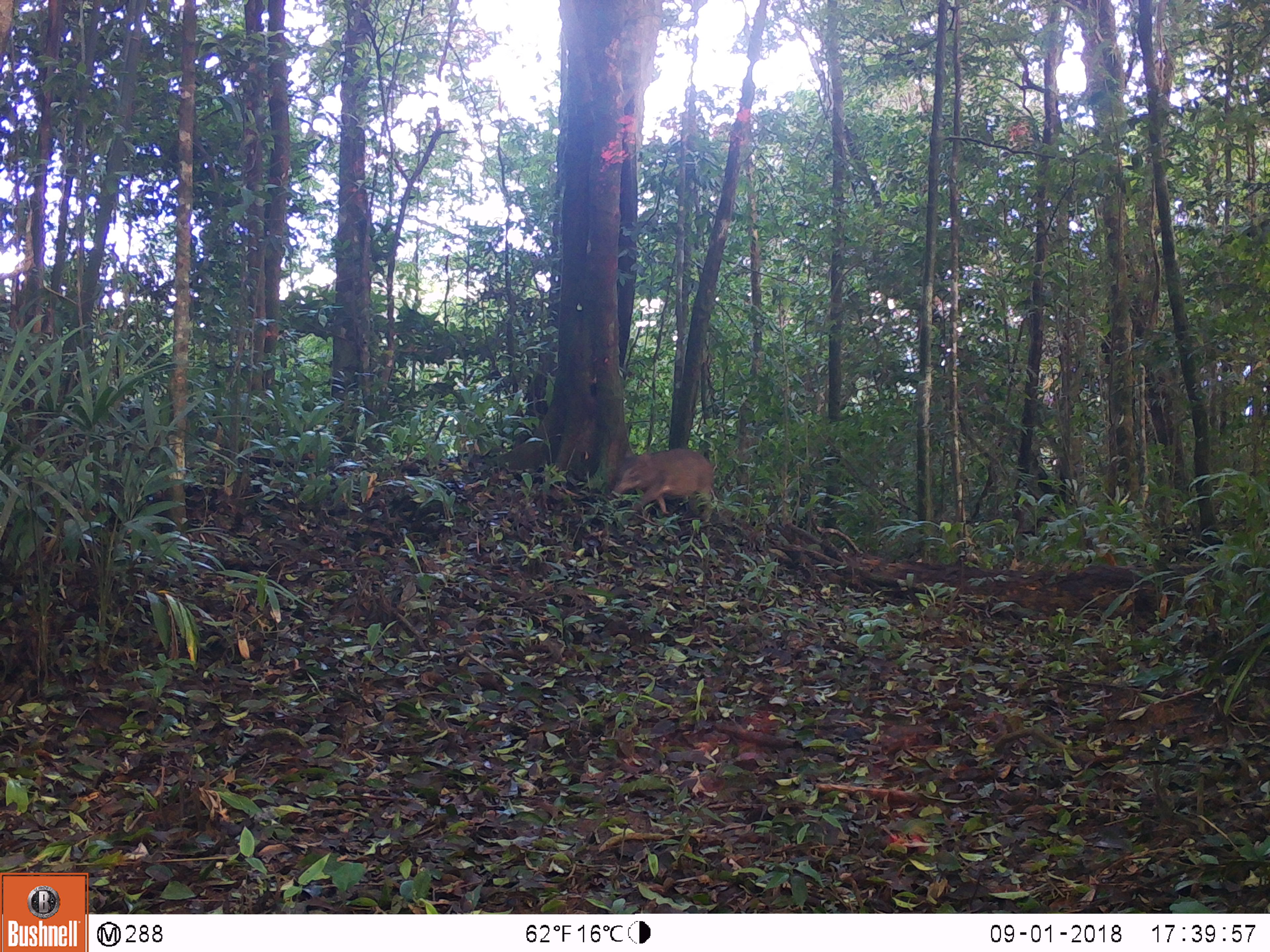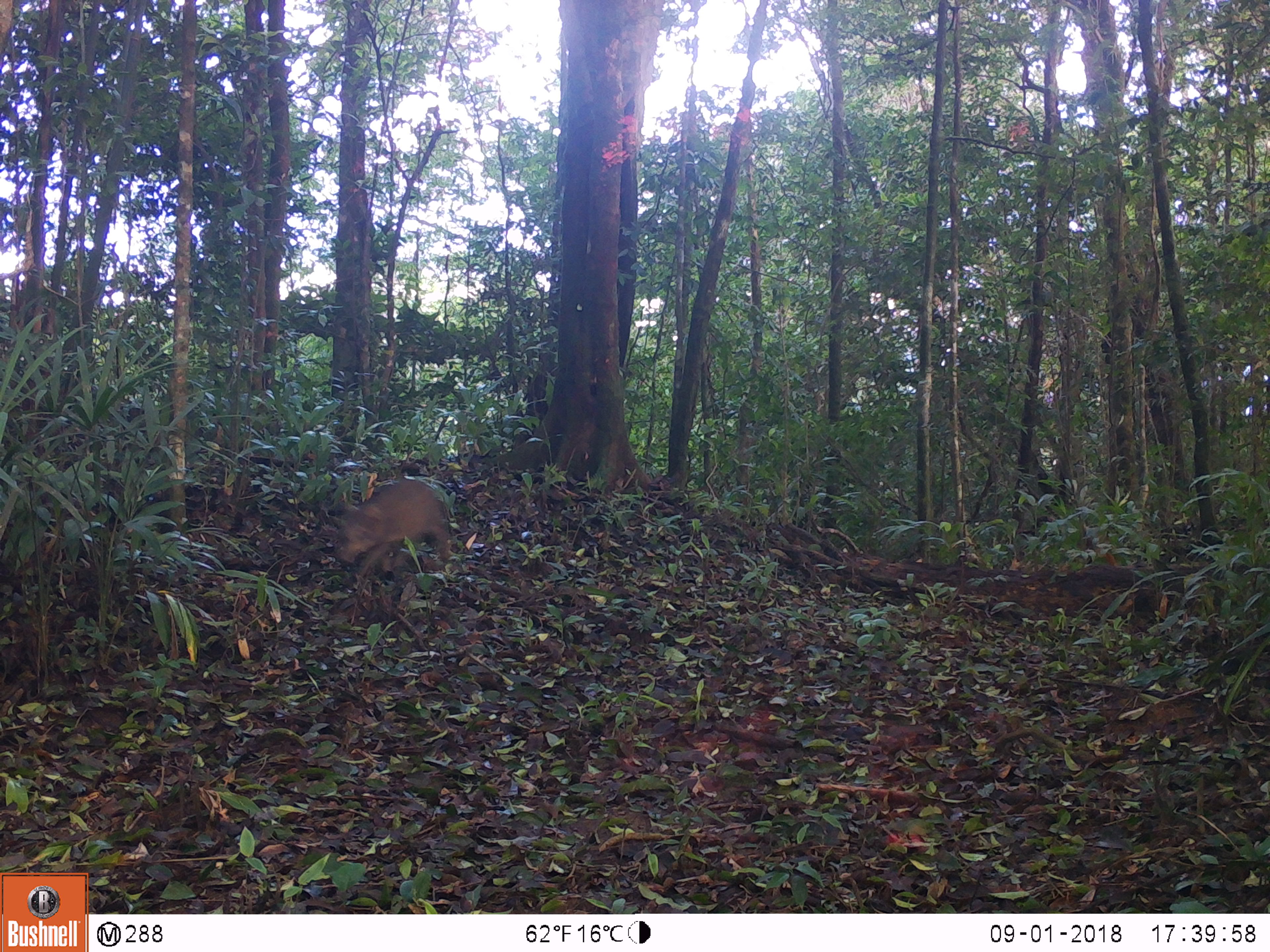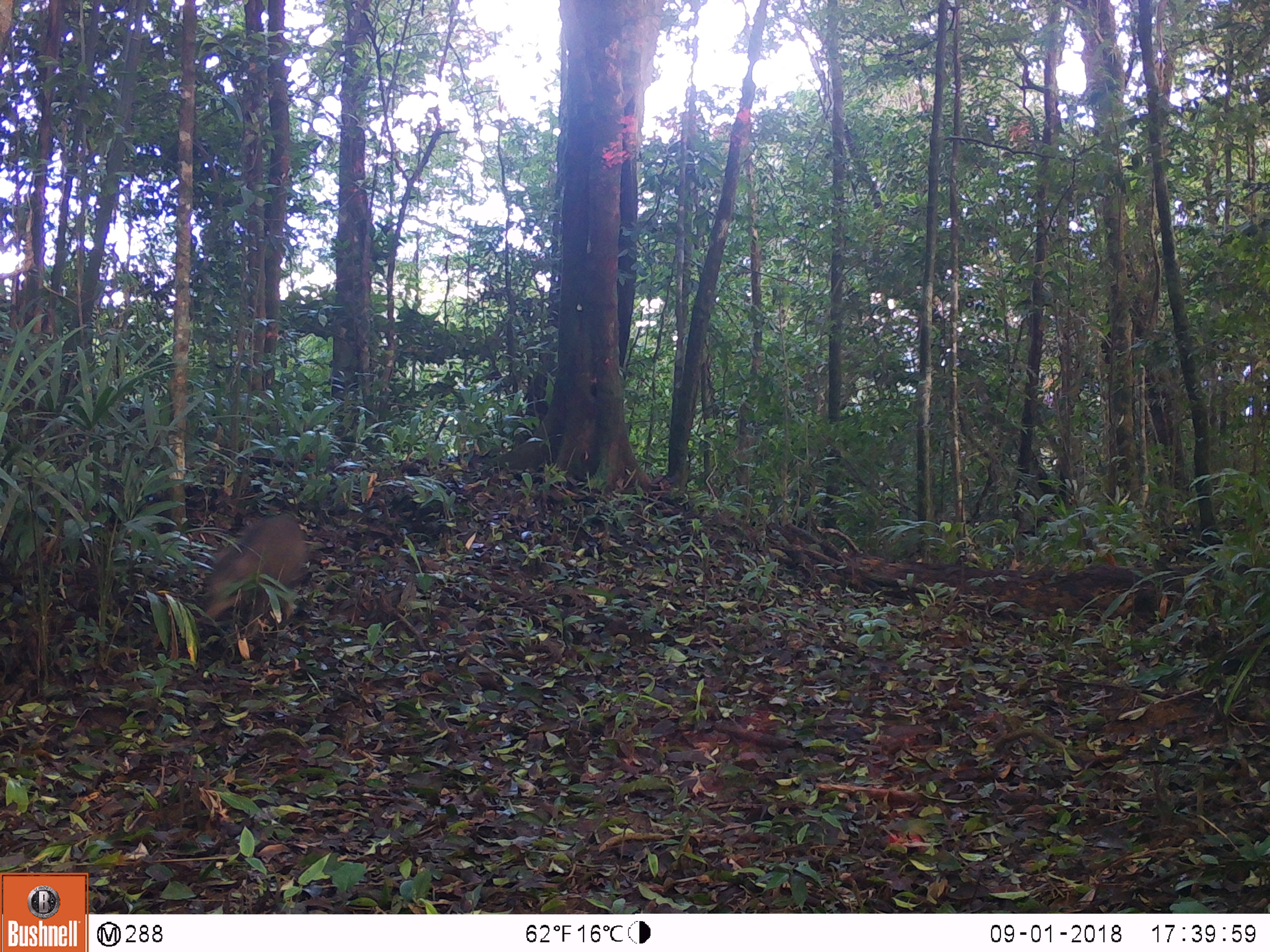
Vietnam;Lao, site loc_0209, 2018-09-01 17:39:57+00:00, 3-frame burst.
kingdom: Animalia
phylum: Chordata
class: Mammalia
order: Artiodactyla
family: Suidae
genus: Sus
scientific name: Sus scrofa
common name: eurasian wild pig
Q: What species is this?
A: Eurasian wild pig (Sus scrofa).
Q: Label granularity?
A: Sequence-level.